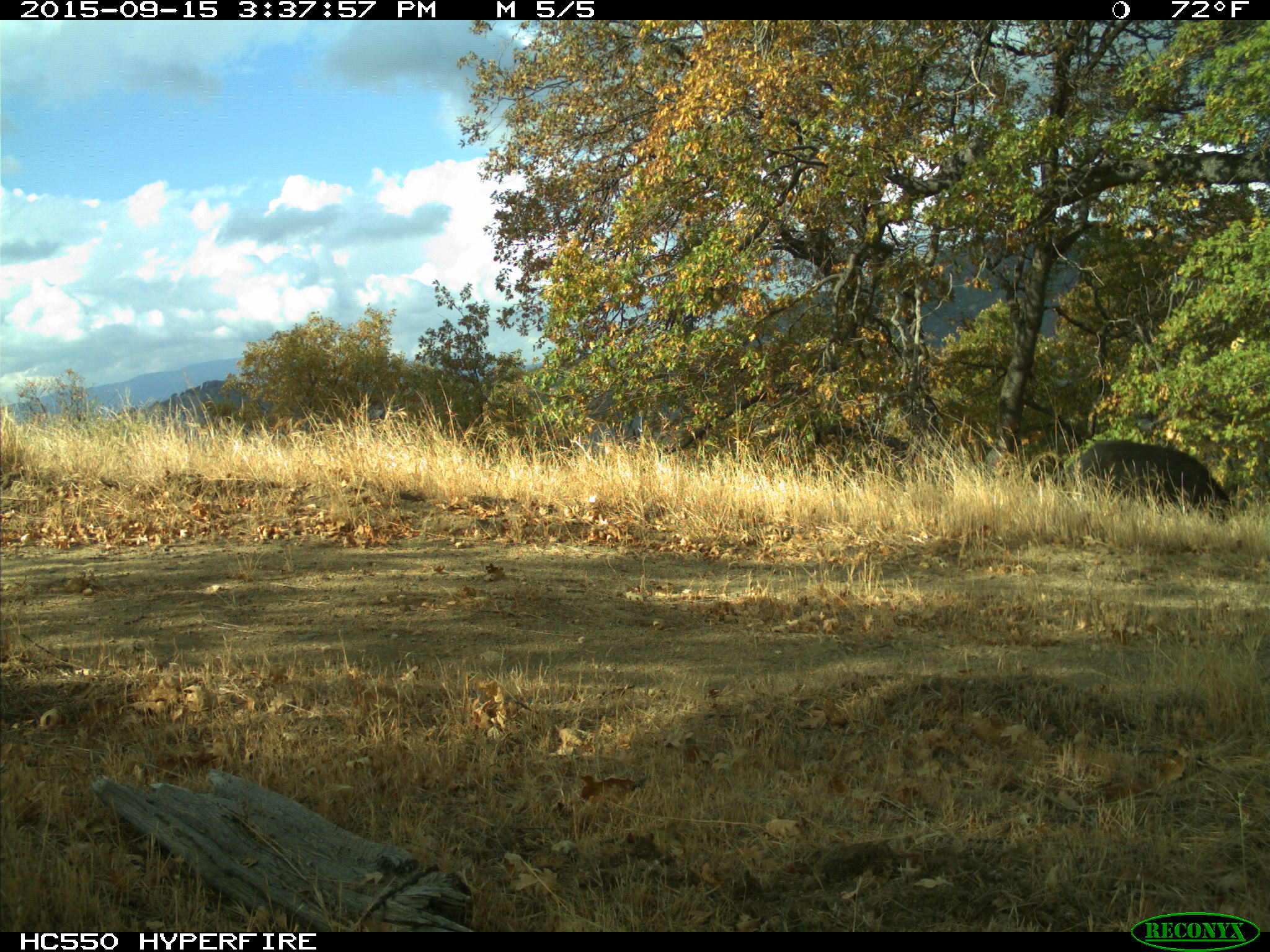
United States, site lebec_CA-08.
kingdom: Animalia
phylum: Chordata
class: Mammalia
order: Artiodactyla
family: Suidae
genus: Sus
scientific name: Sus scrofa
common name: wild boar